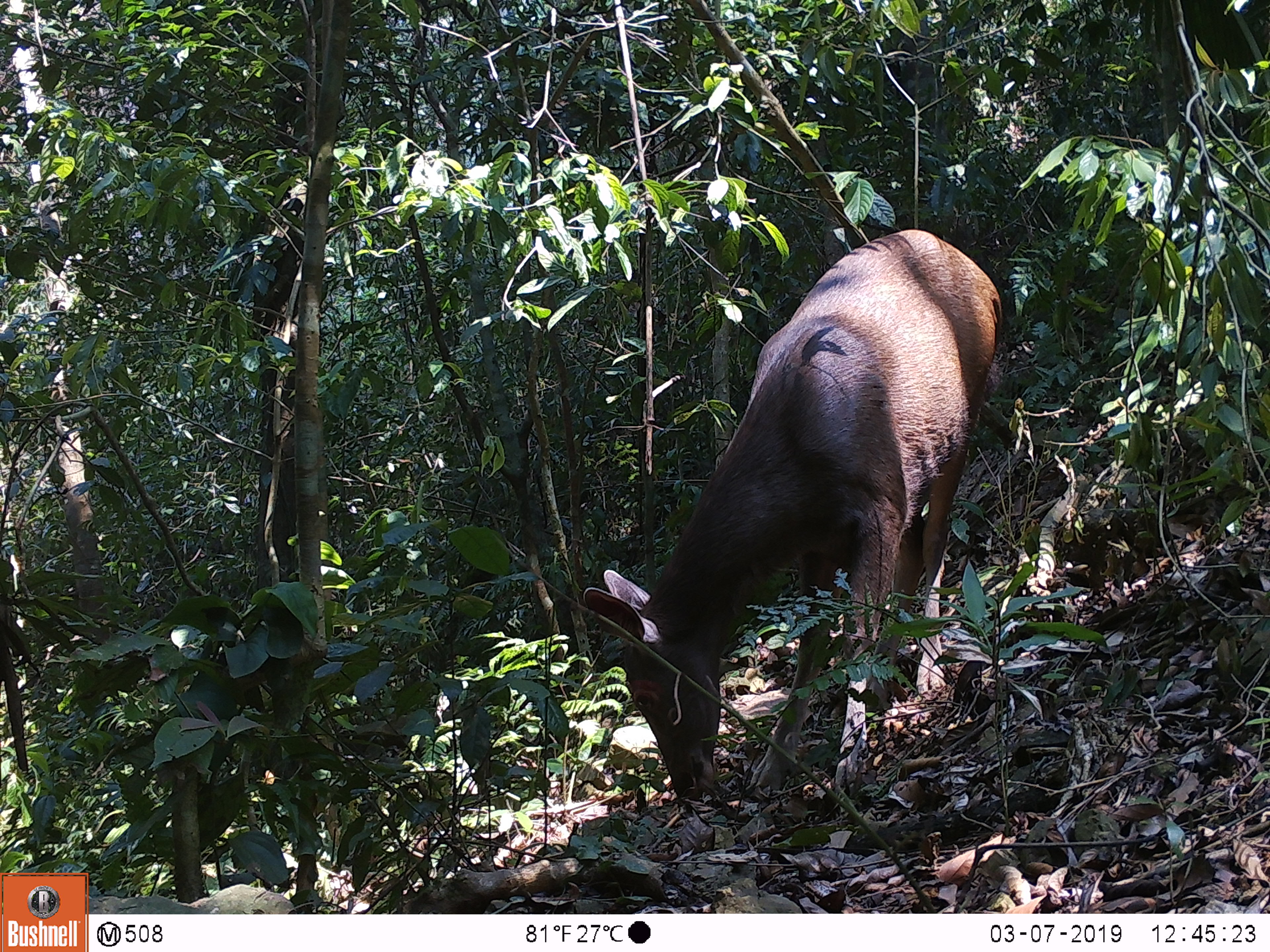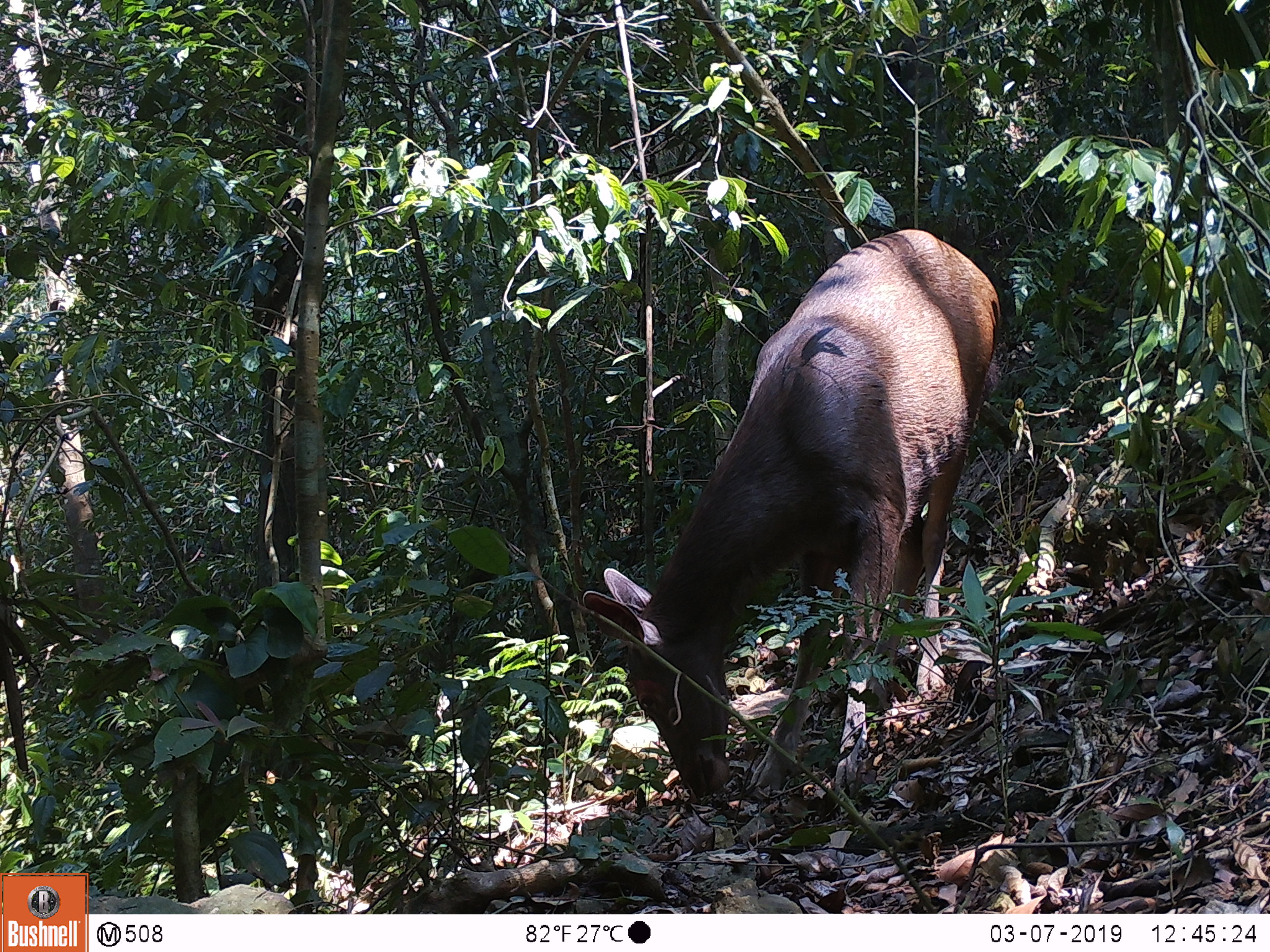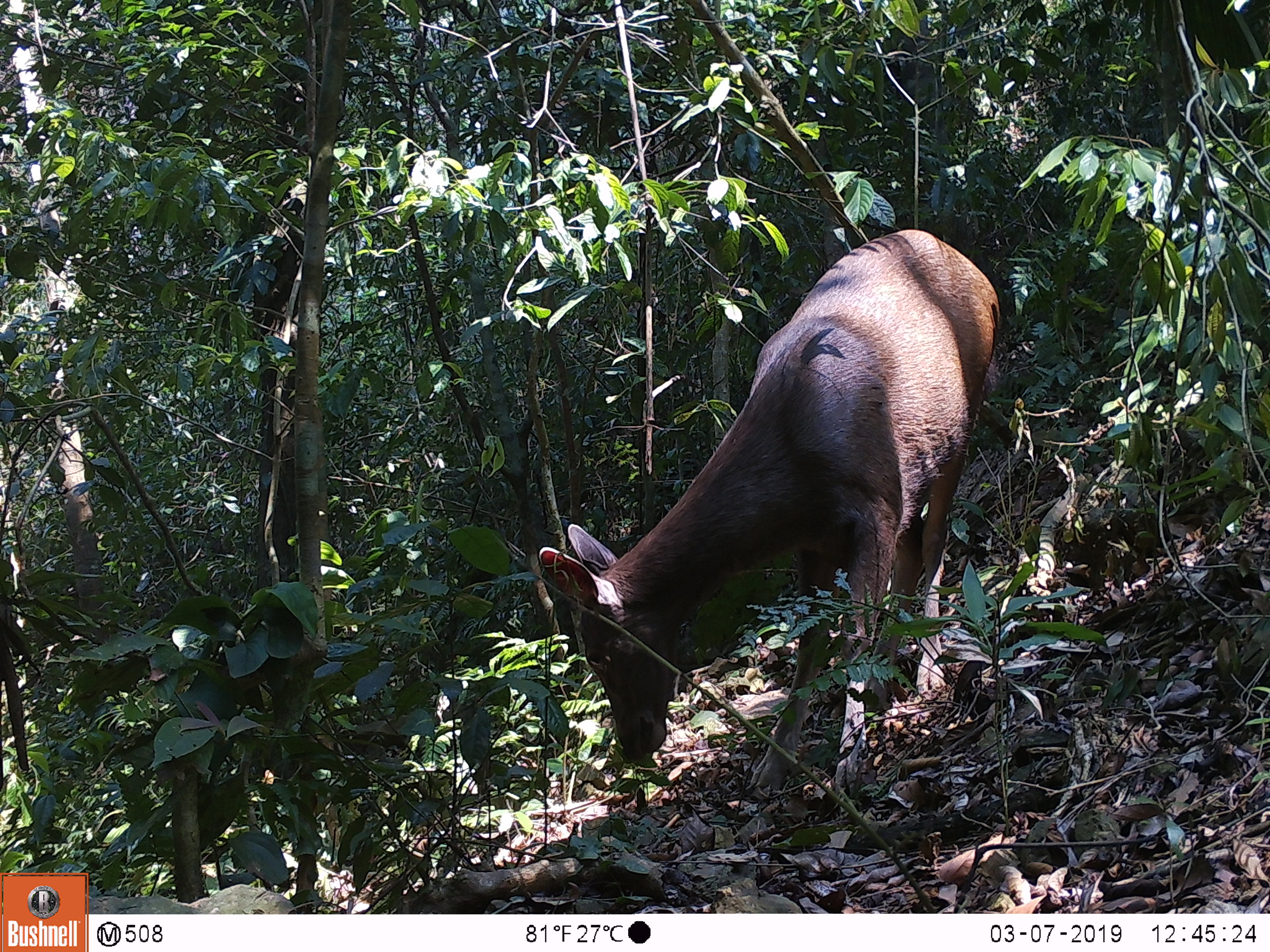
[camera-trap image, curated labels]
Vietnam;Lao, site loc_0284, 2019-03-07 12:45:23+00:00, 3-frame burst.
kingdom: Animalia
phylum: Chordata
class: Mammalia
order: Artiodactyla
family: Cervidae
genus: Rusa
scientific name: Rusa unicolor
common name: sambar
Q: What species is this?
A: Sambar (Rusa unicolor).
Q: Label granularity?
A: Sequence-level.